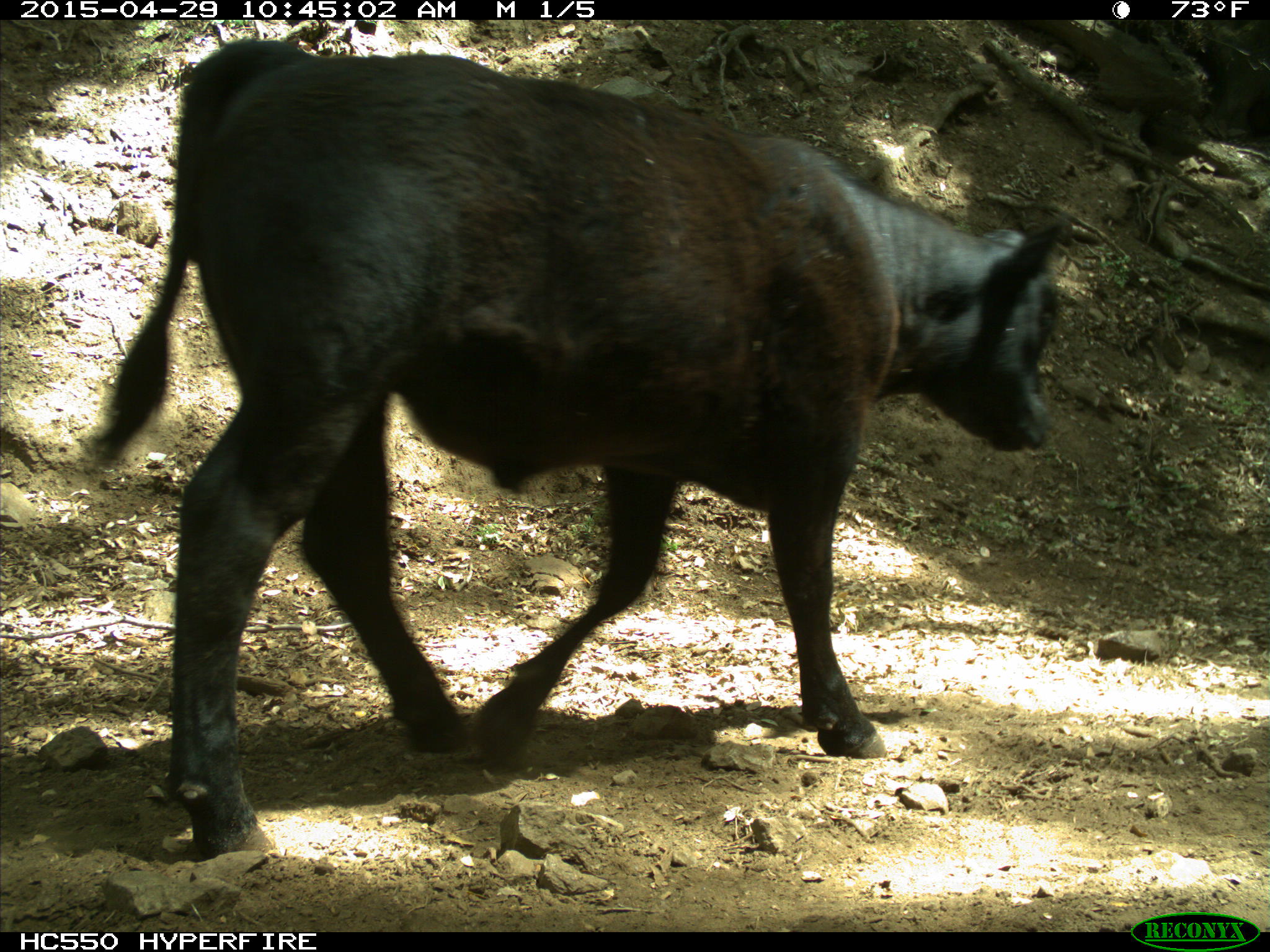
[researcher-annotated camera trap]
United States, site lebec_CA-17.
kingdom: Animalia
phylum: Chordata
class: Mammalia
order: Artiodactyla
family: Bovidae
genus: Bos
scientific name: Bos taurus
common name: domestic cow